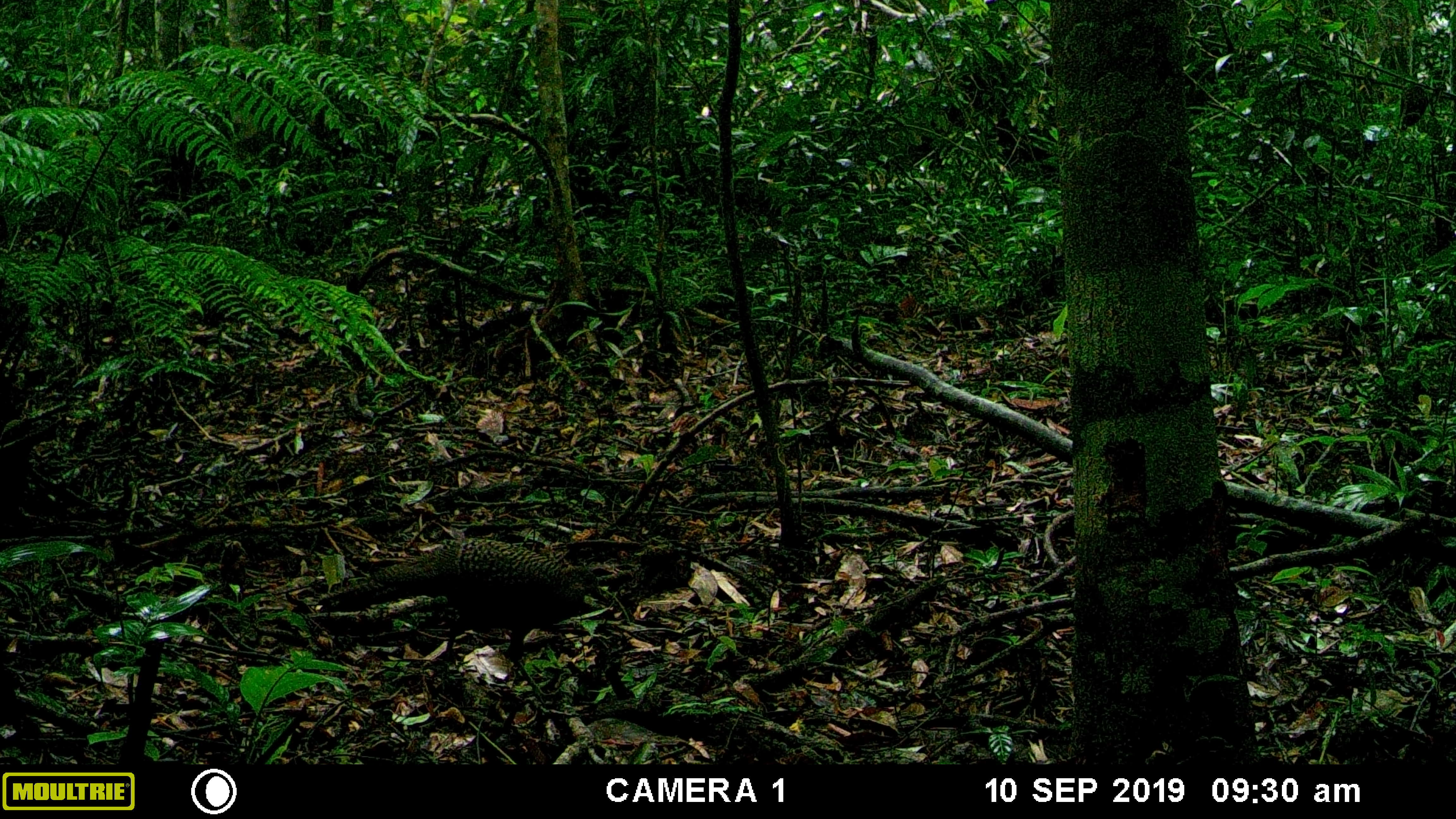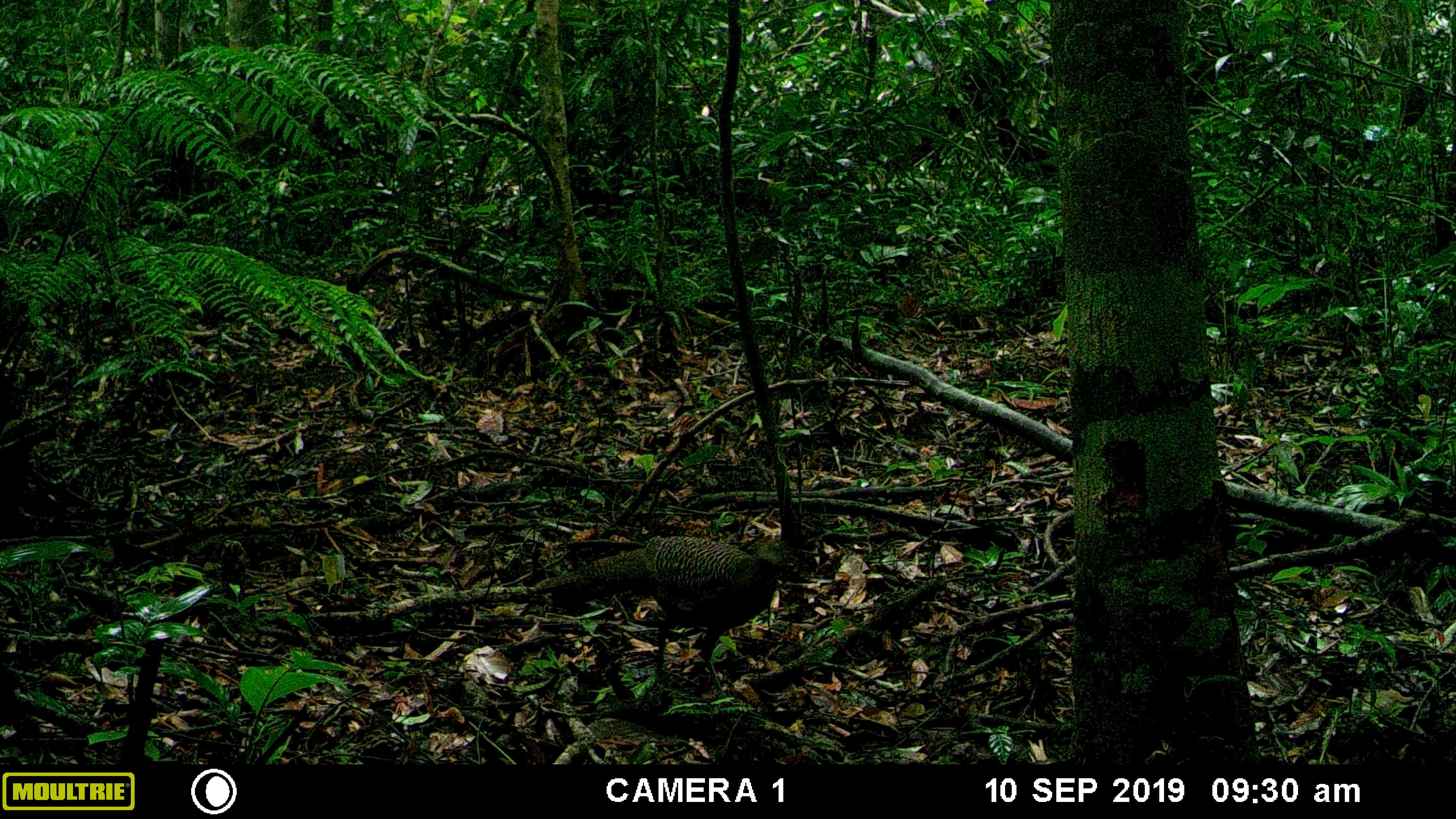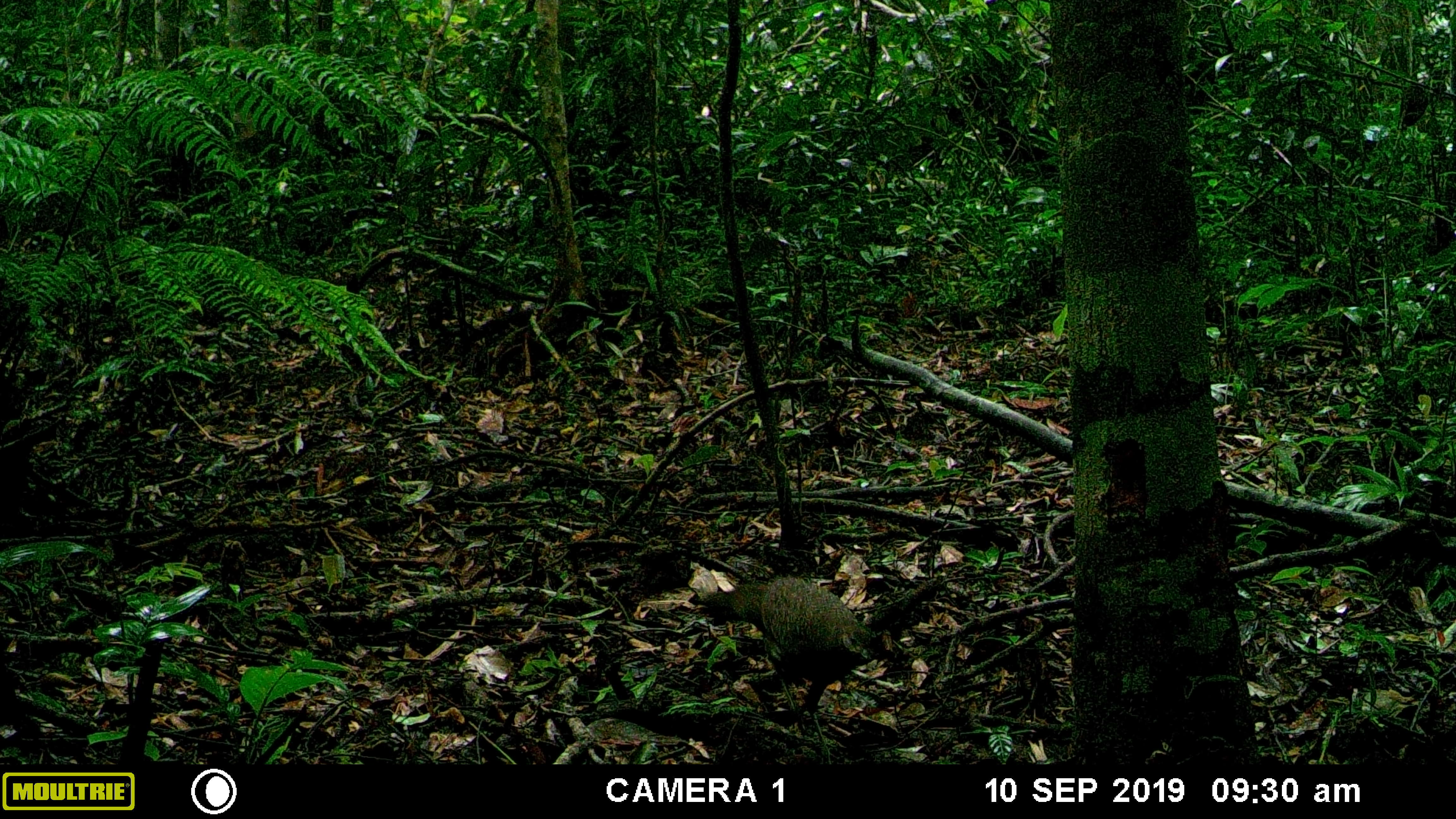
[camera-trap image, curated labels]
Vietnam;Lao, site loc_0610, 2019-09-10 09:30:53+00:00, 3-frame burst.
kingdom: Animalia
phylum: Chordata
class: Aves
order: Galliformes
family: Phasianidae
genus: Polyplectron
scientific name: Polyplectron bicalcaratum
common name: gray peacock-pheasant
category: grey peacock pheasant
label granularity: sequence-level